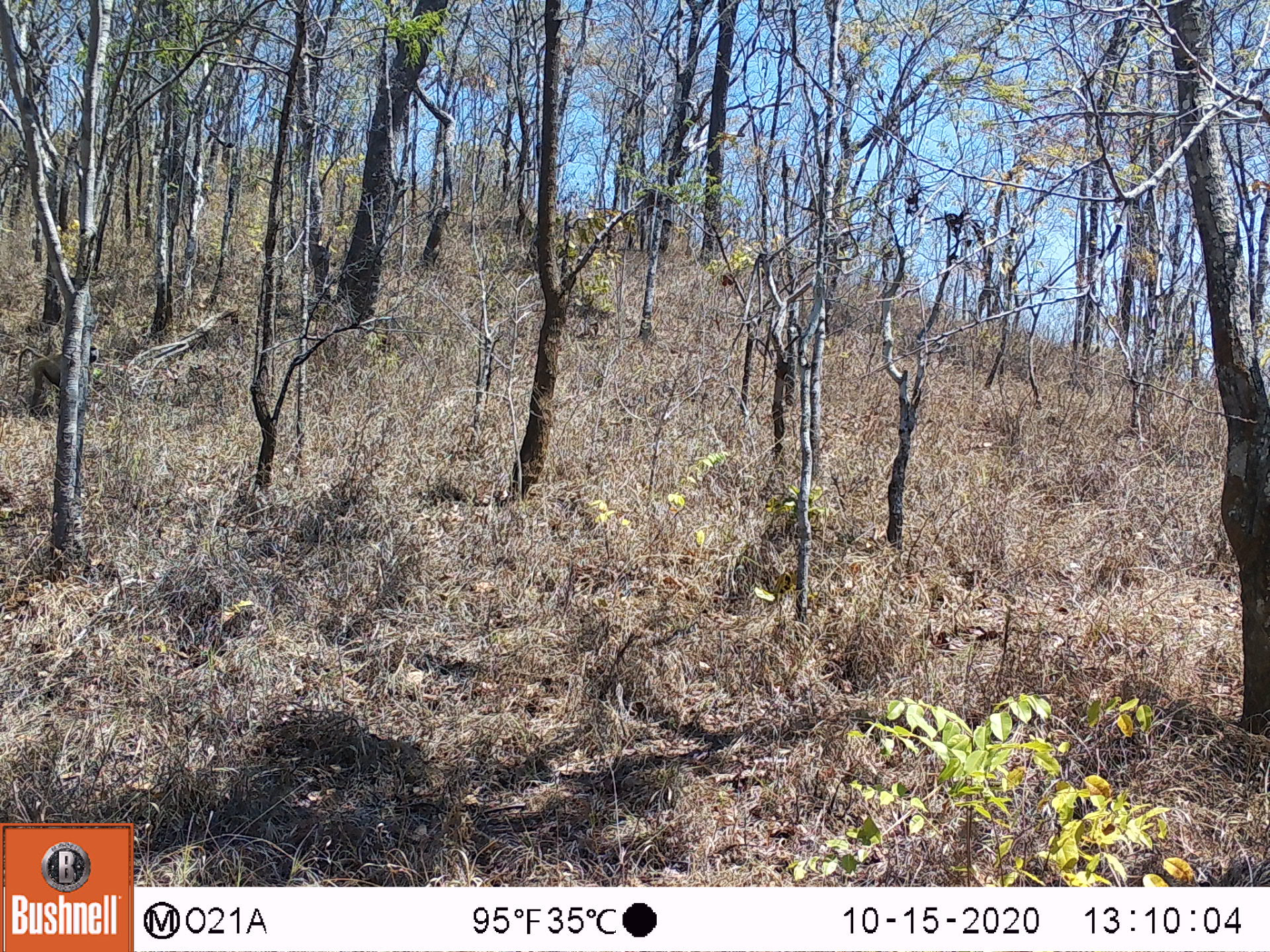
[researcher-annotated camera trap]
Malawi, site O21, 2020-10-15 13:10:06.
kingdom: Animalia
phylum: Chordata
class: Mammalia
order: Primates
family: Cercopithecidae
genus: Papio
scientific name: Papio cynocephalus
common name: yellow baboon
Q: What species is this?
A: Yellow baboon (Papio cynocephalus).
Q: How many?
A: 1.